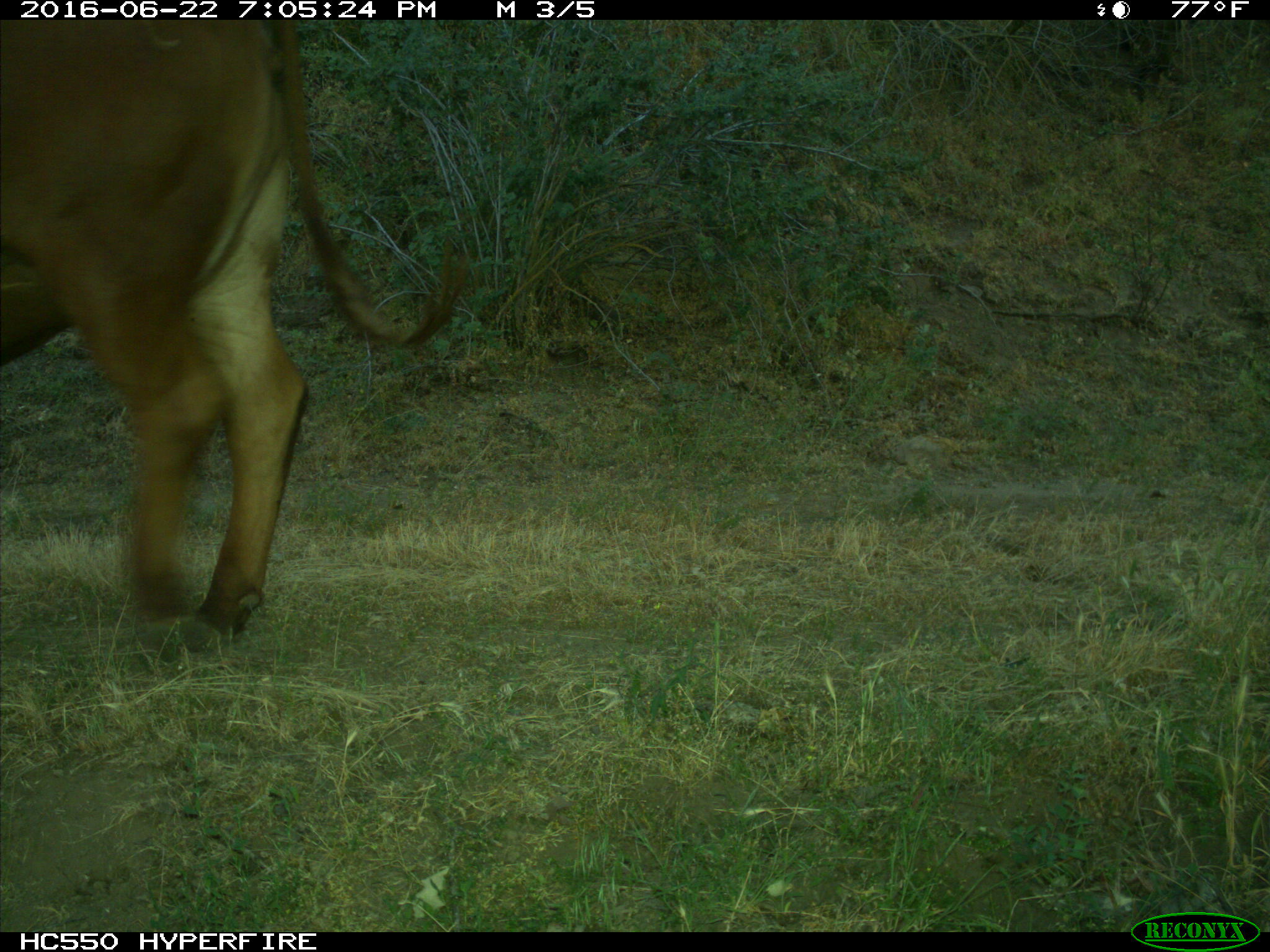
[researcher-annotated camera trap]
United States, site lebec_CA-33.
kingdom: Animalia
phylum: Chordata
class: Mammalia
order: Artiodactyla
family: Bovidae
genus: Bos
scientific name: Bos taurus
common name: domestic cow